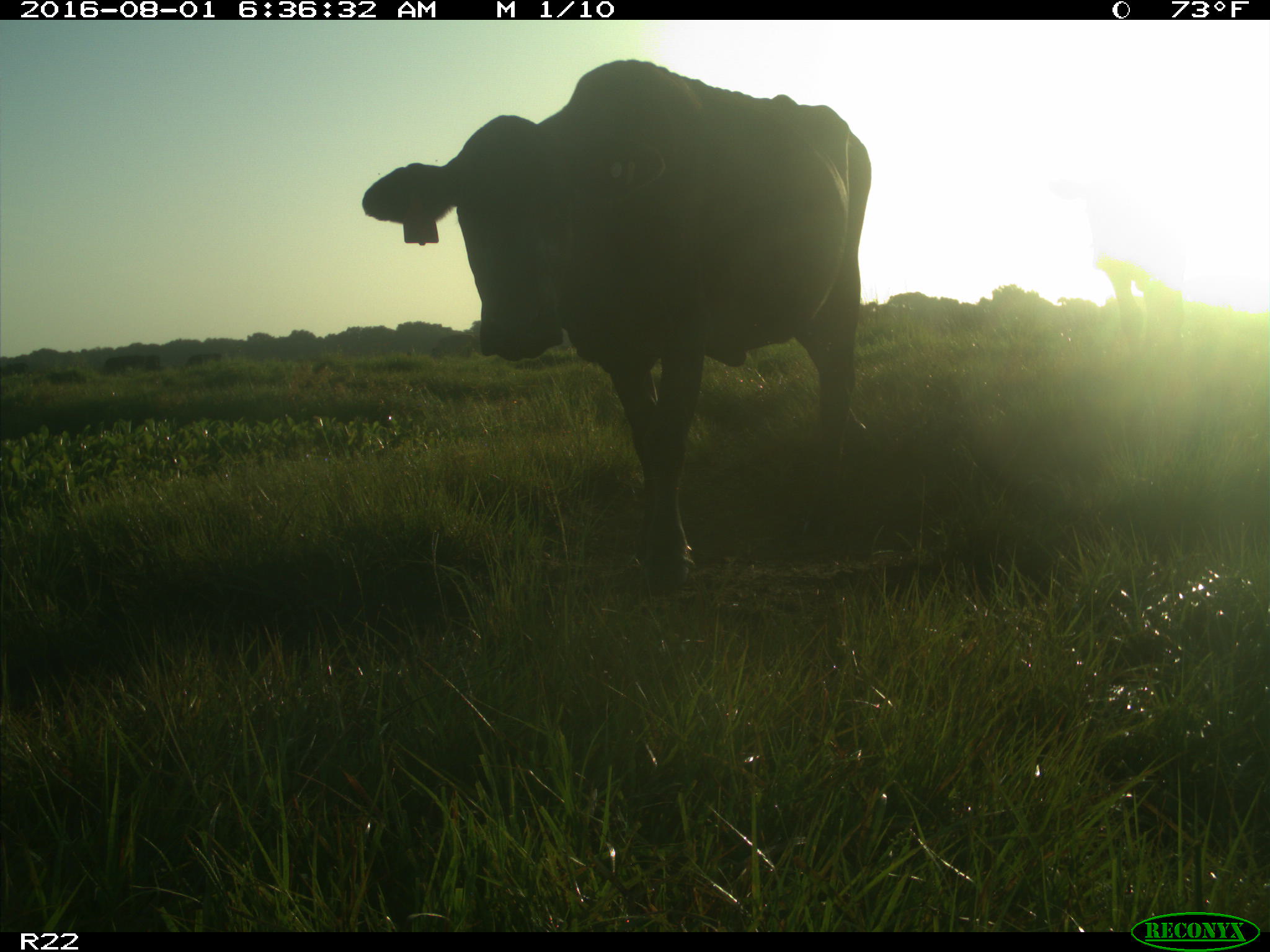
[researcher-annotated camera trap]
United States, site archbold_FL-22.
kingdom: Animalia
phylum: Chordata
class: Mammalia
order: Artiodactyla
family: Bovidae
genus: Bos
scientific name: Bos taurus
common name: domestic cow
Bos taurus (domestic cow).